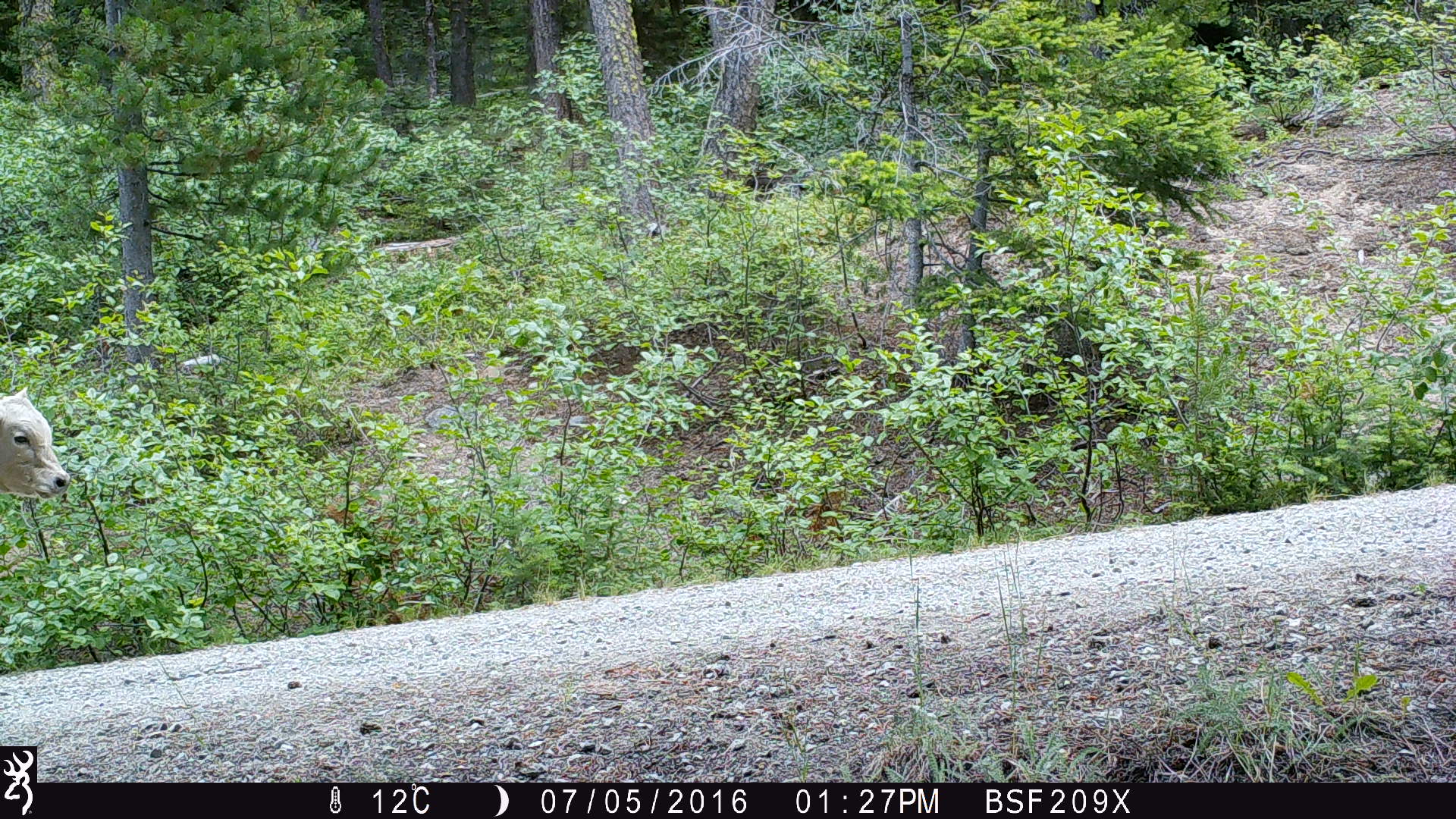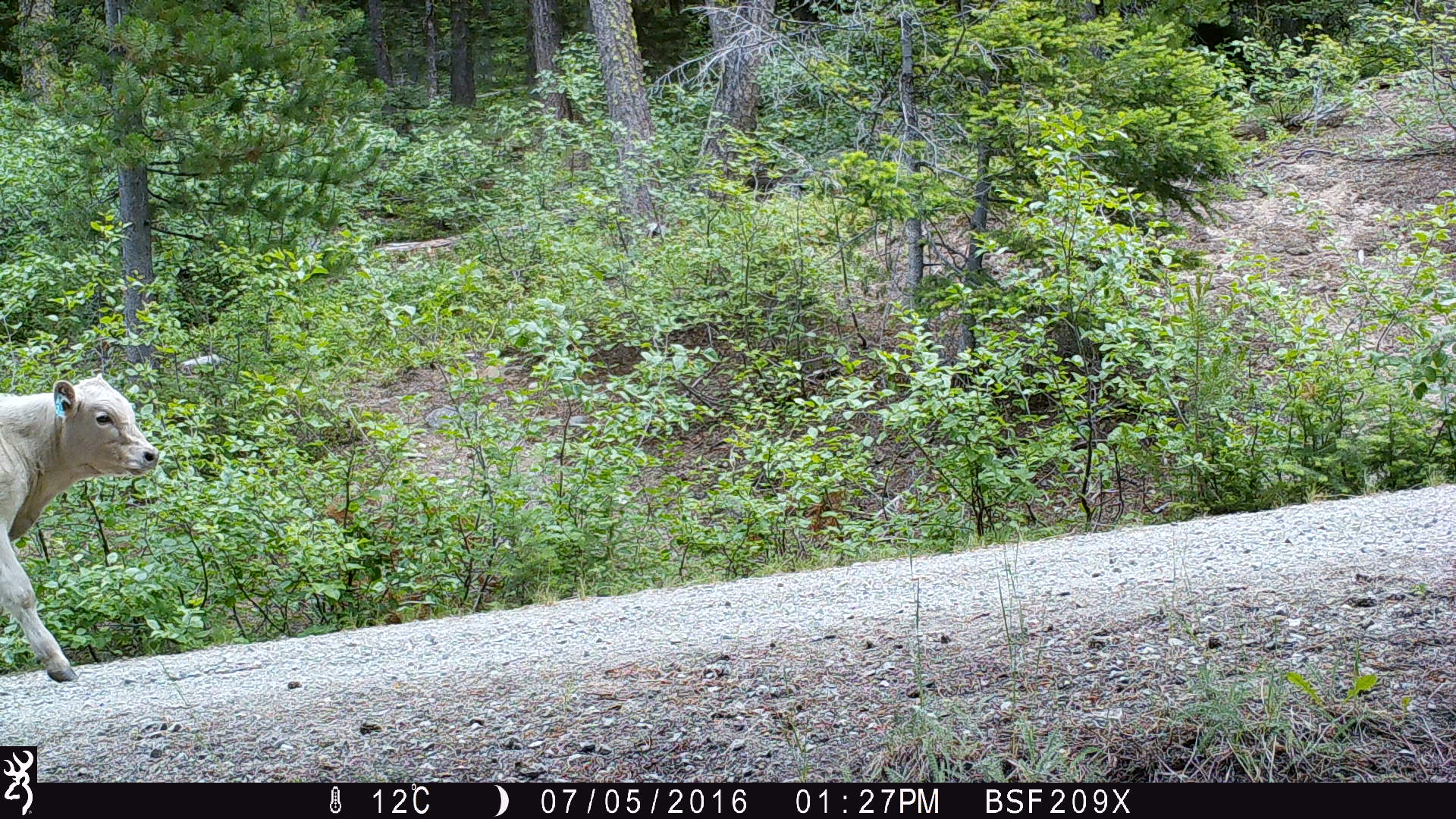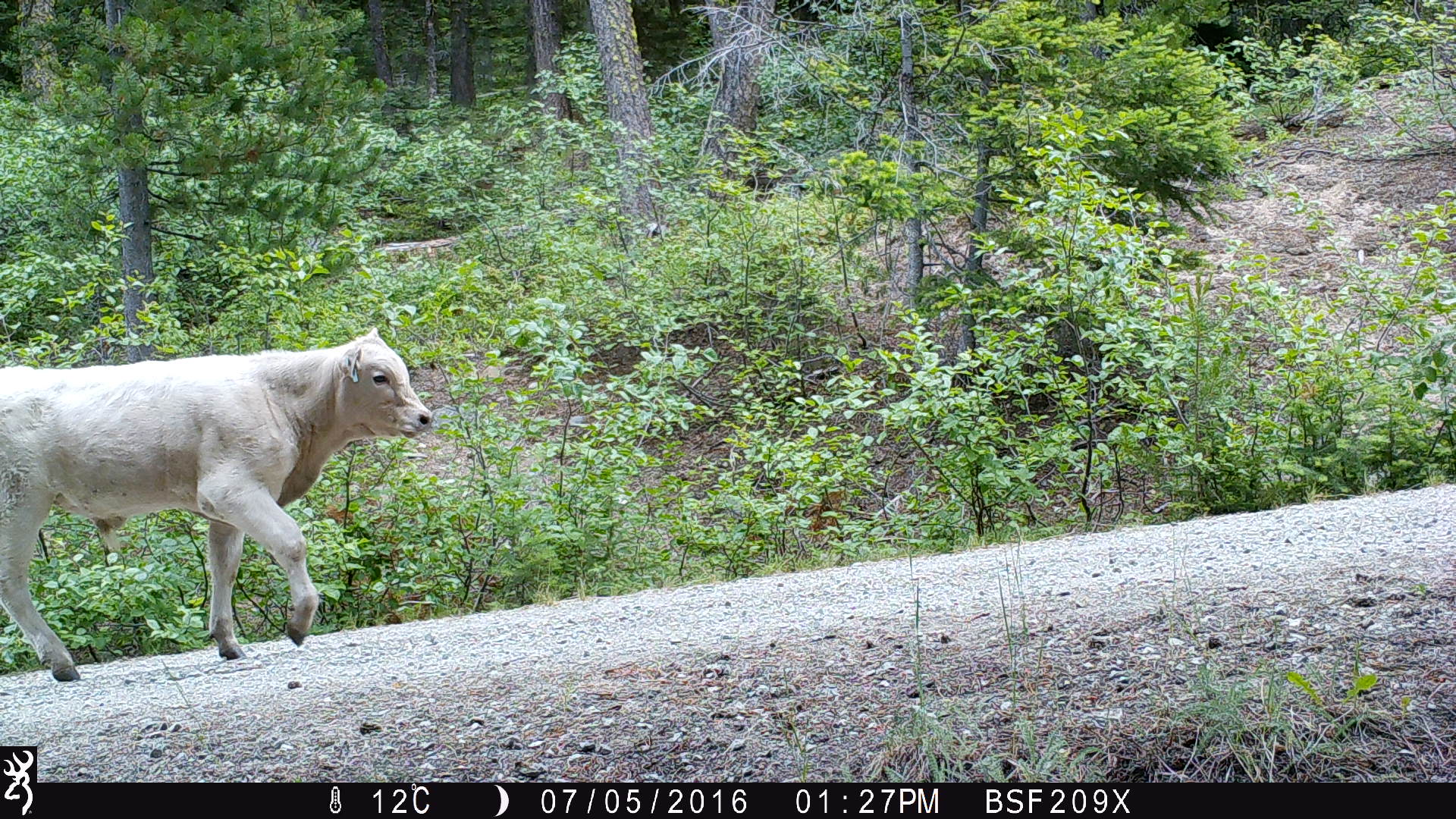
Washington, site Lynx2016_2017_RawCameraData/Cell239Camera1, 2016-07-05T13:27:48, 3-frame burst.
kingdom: Animalia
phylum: Chordata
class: Mammalia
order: Artiodactyla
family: Bovidae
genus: Bos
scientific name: Bos taurus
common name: domestic cattle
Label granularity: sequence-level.